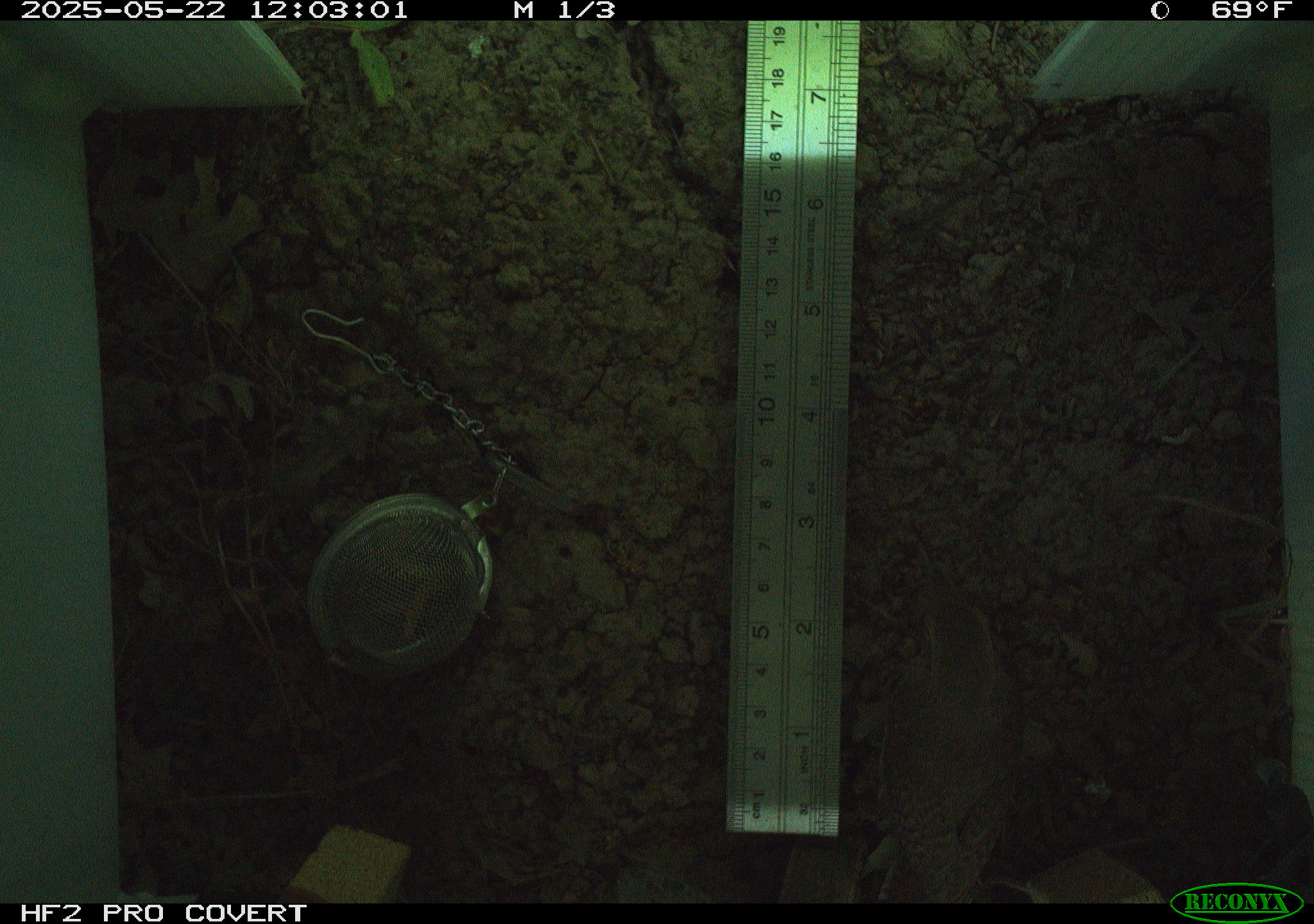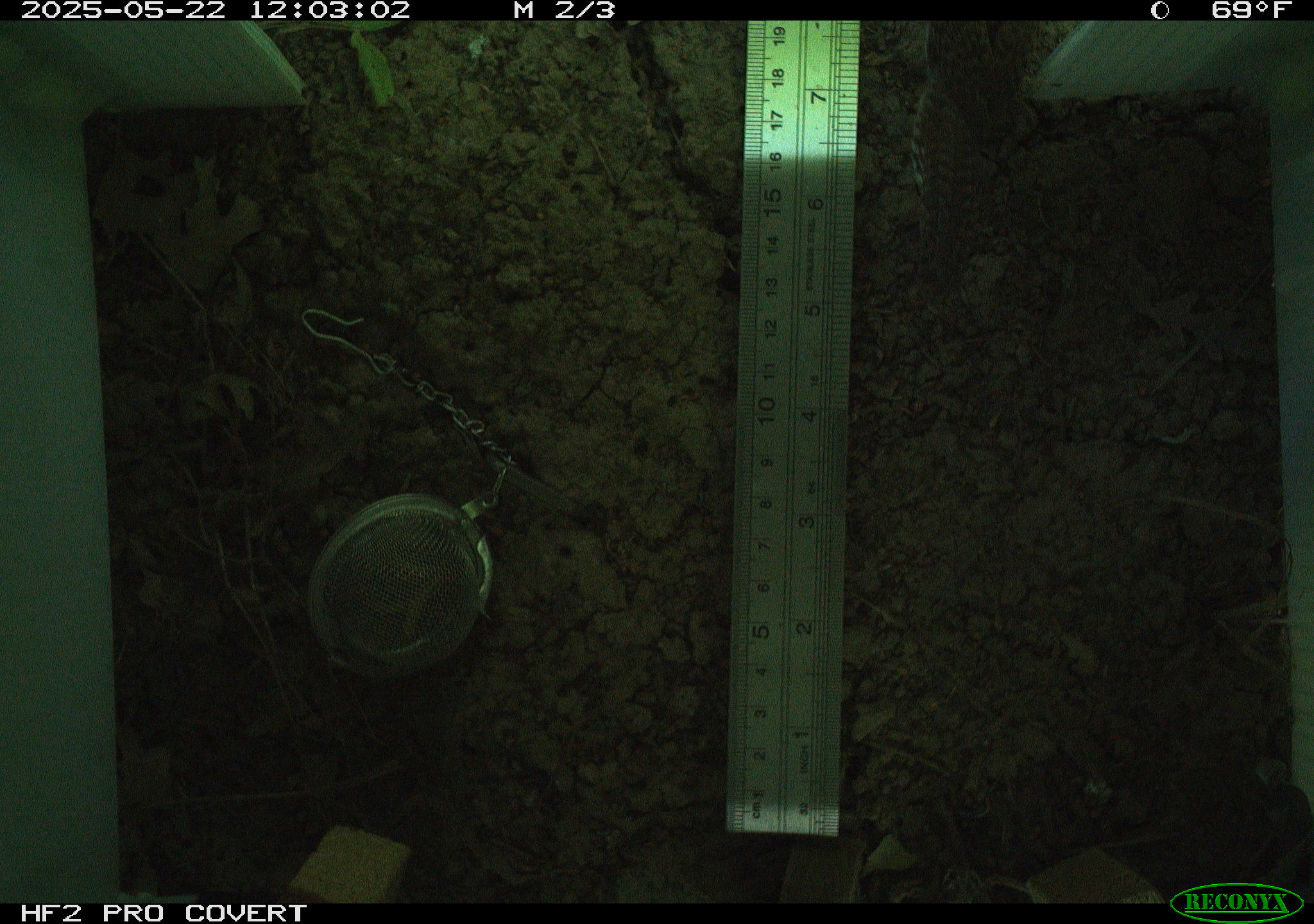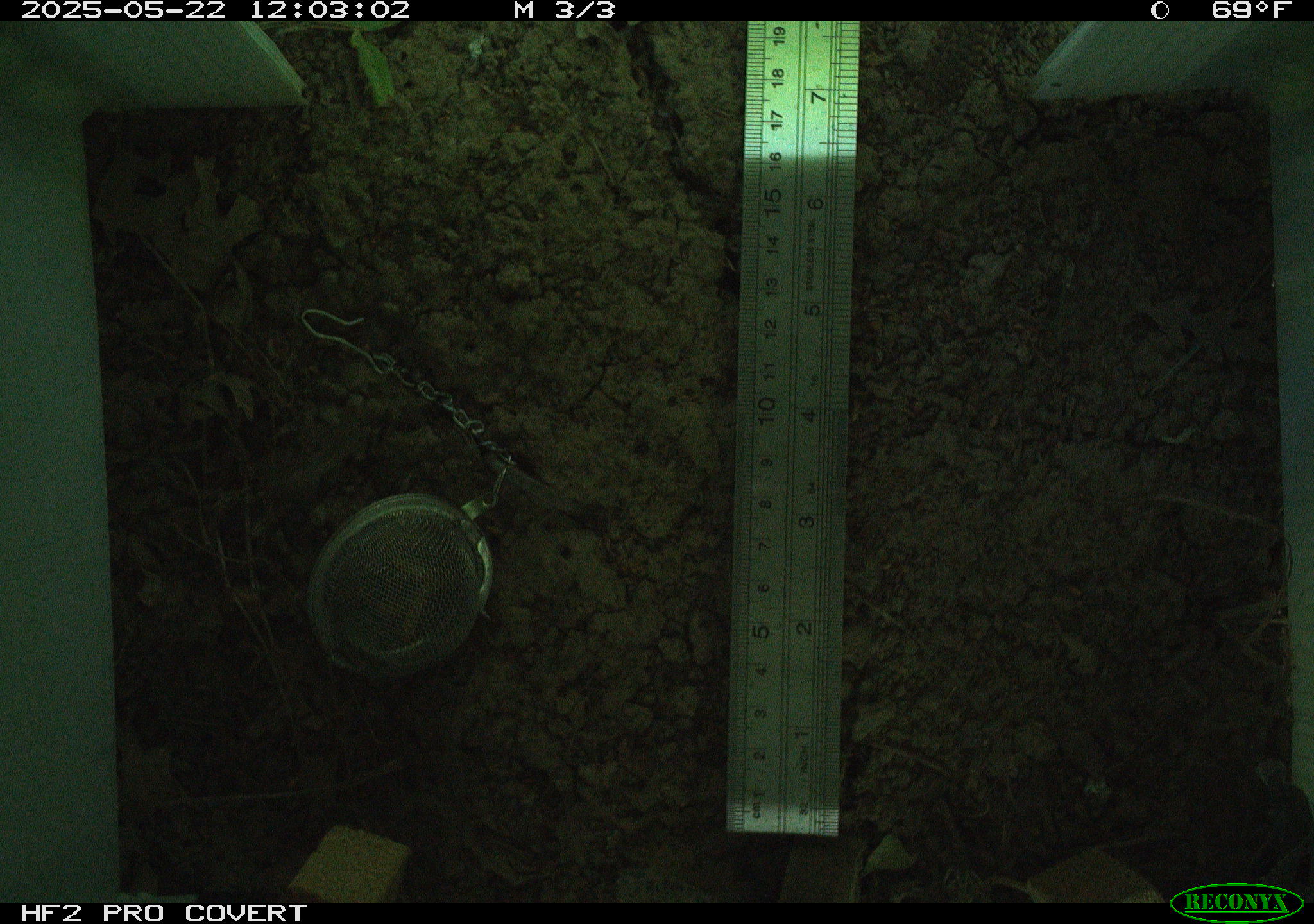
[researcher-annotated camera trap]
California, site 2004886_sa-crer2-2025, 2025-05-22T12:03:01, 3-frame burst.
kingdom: Animalia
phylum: Chordata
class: Aves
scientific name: Aves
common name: bird